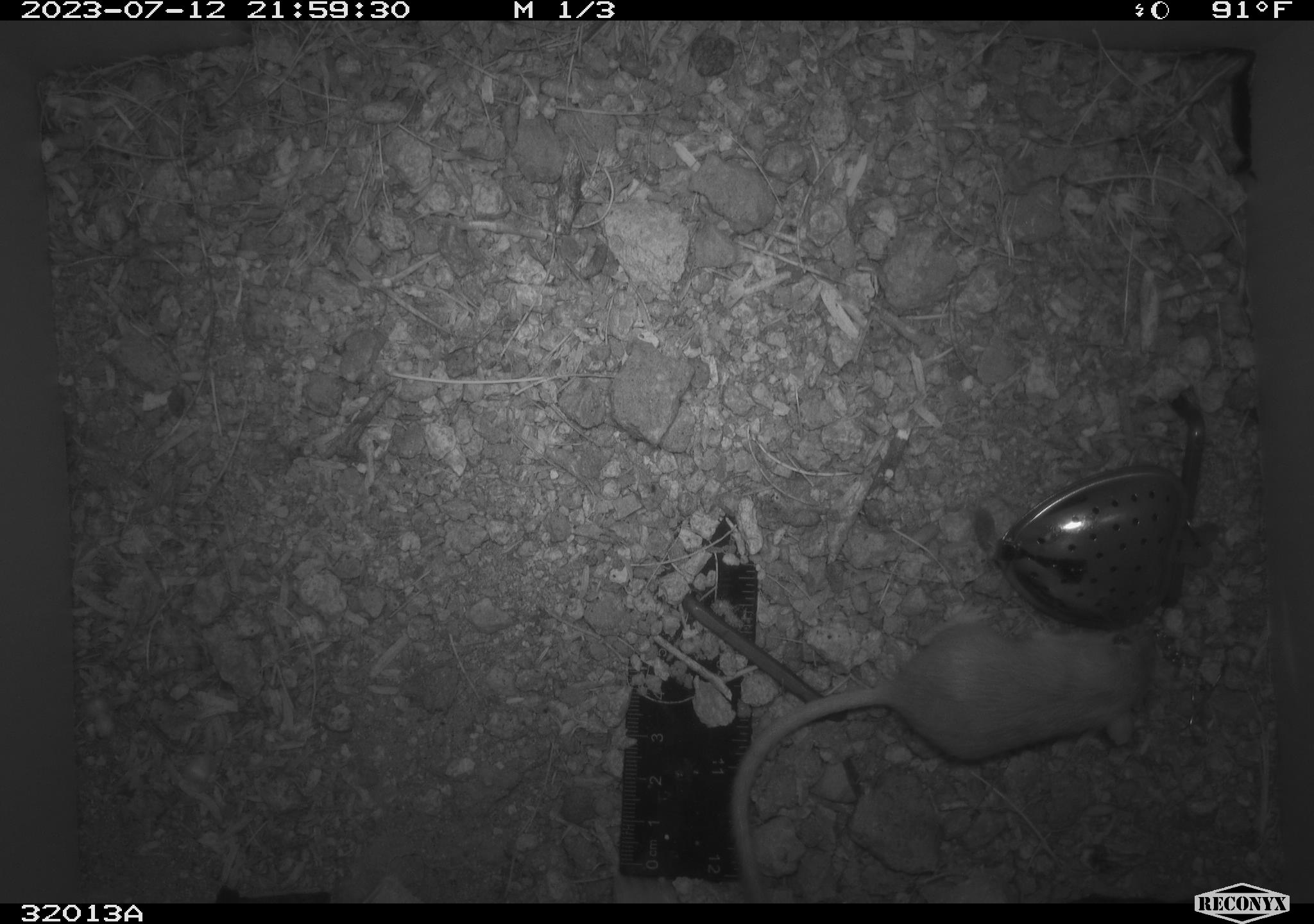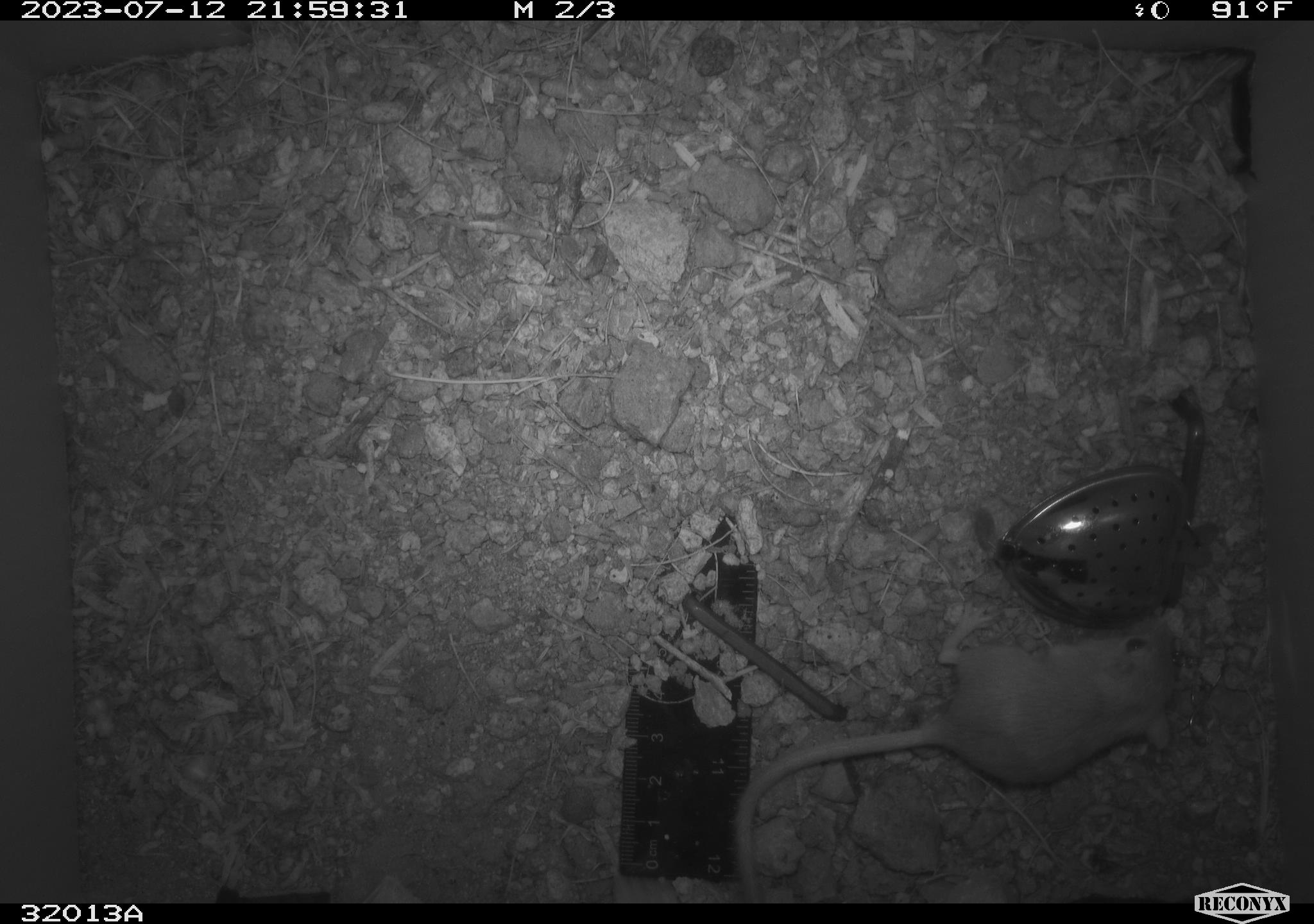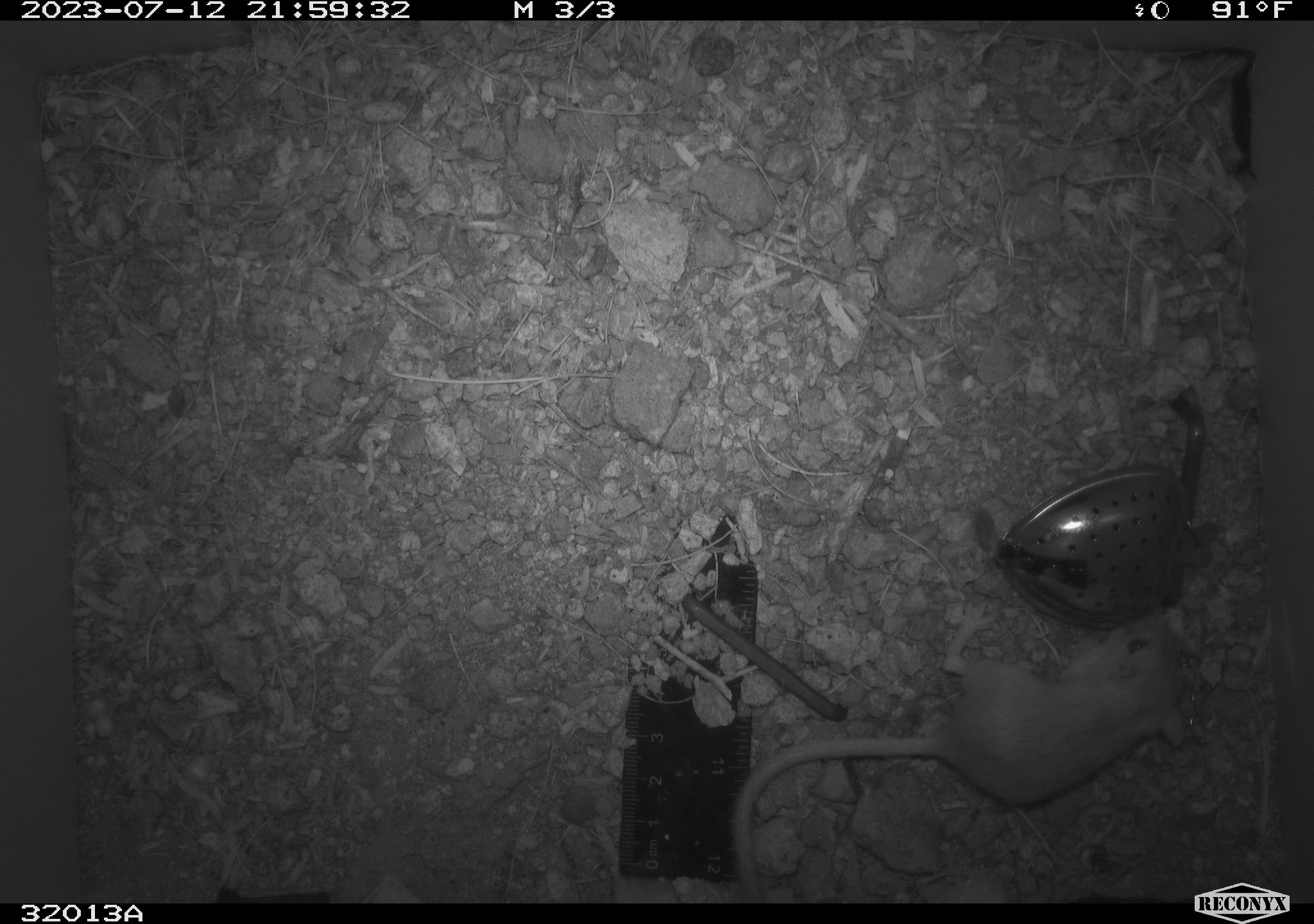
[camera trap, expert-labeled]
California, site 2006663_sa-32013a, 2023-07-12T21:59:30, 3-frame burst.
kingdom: Animalia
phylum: Chordata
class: Mammalia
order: Rodentia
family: Heteromyidae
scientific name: Heteromyidae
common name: kangaroo rats and pocket mice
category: heteromyidae family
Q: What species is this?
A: Heteromyidae family (kangaroo rats and pocket mice) (Heteromyidae).